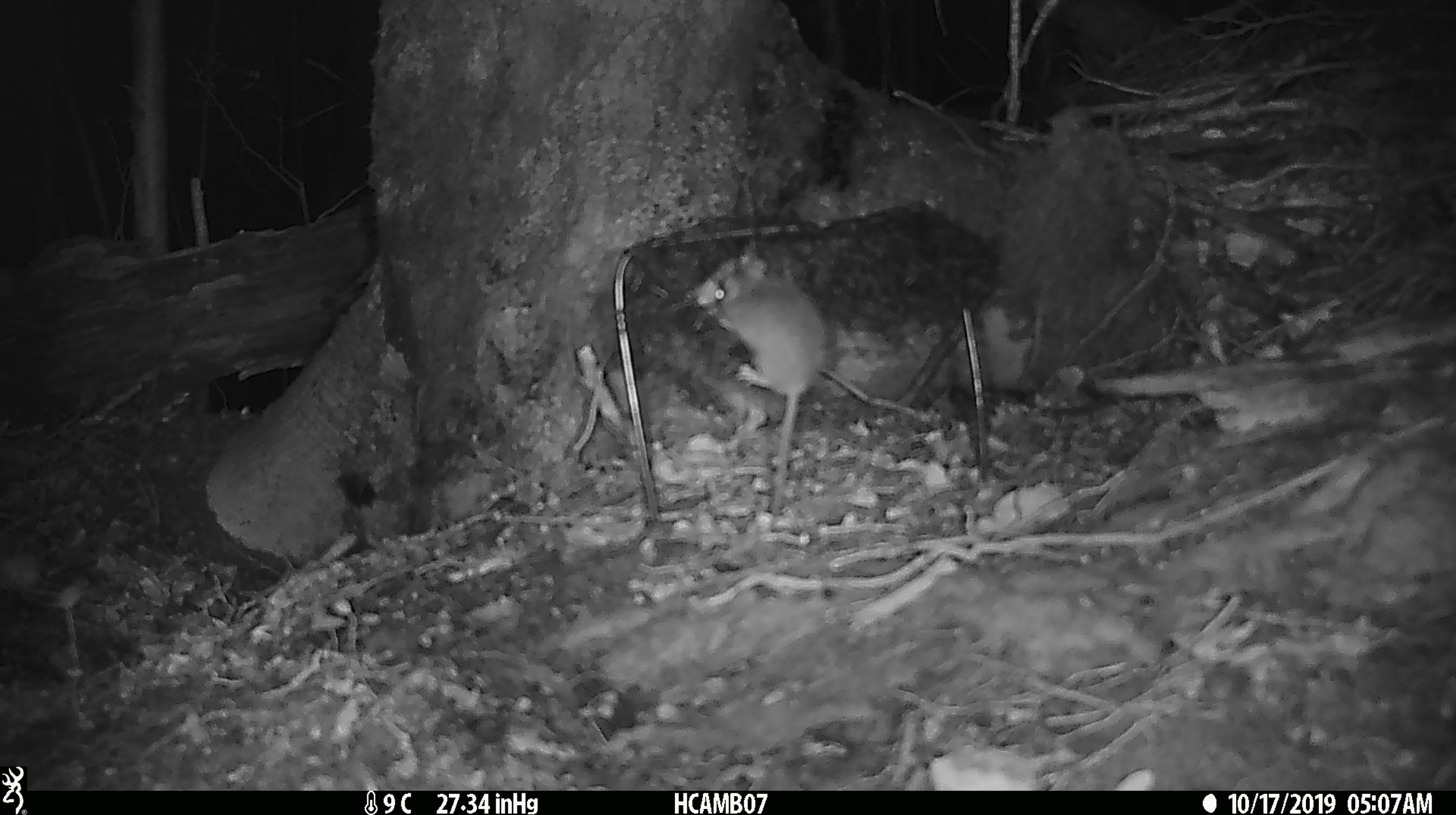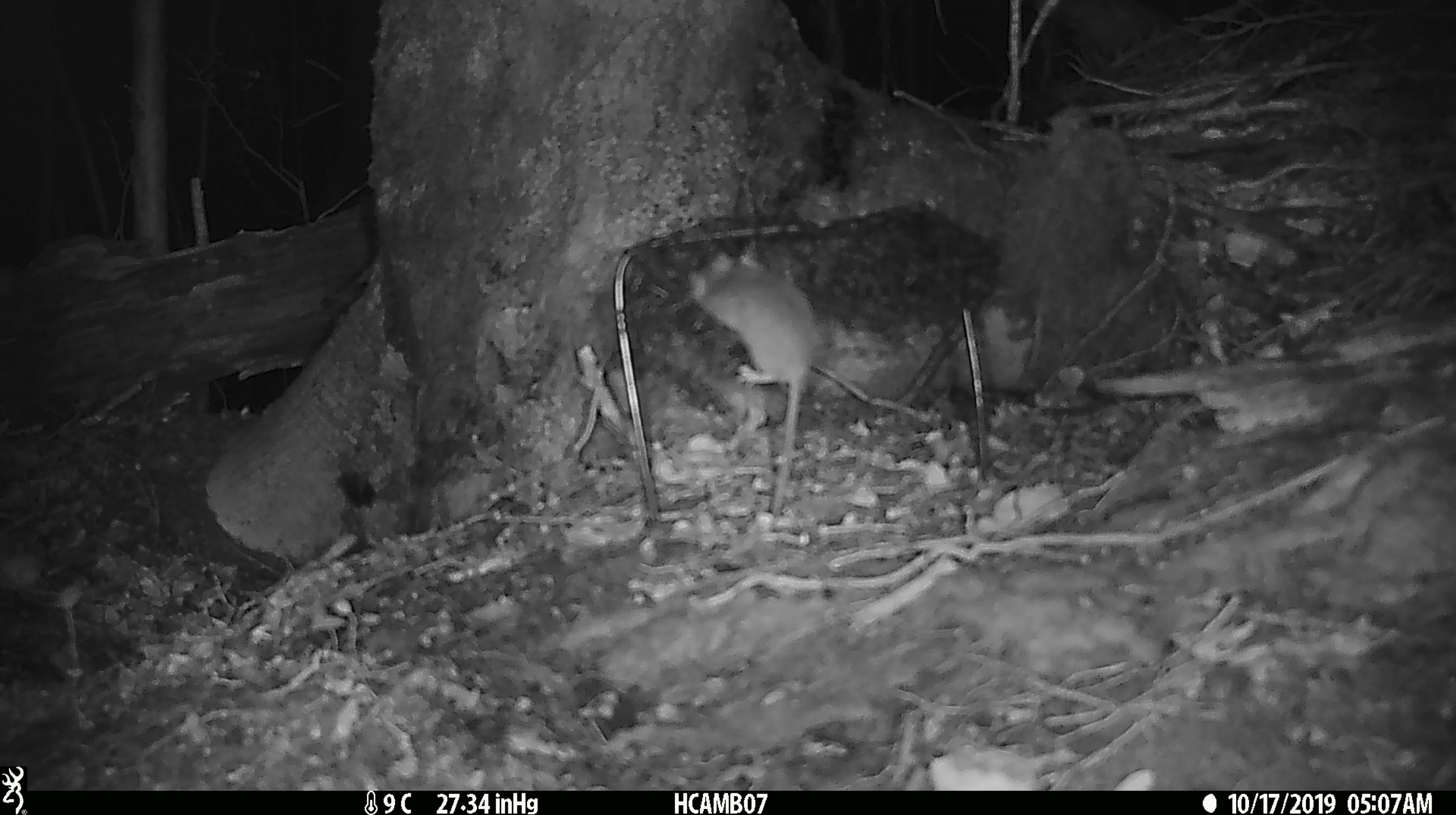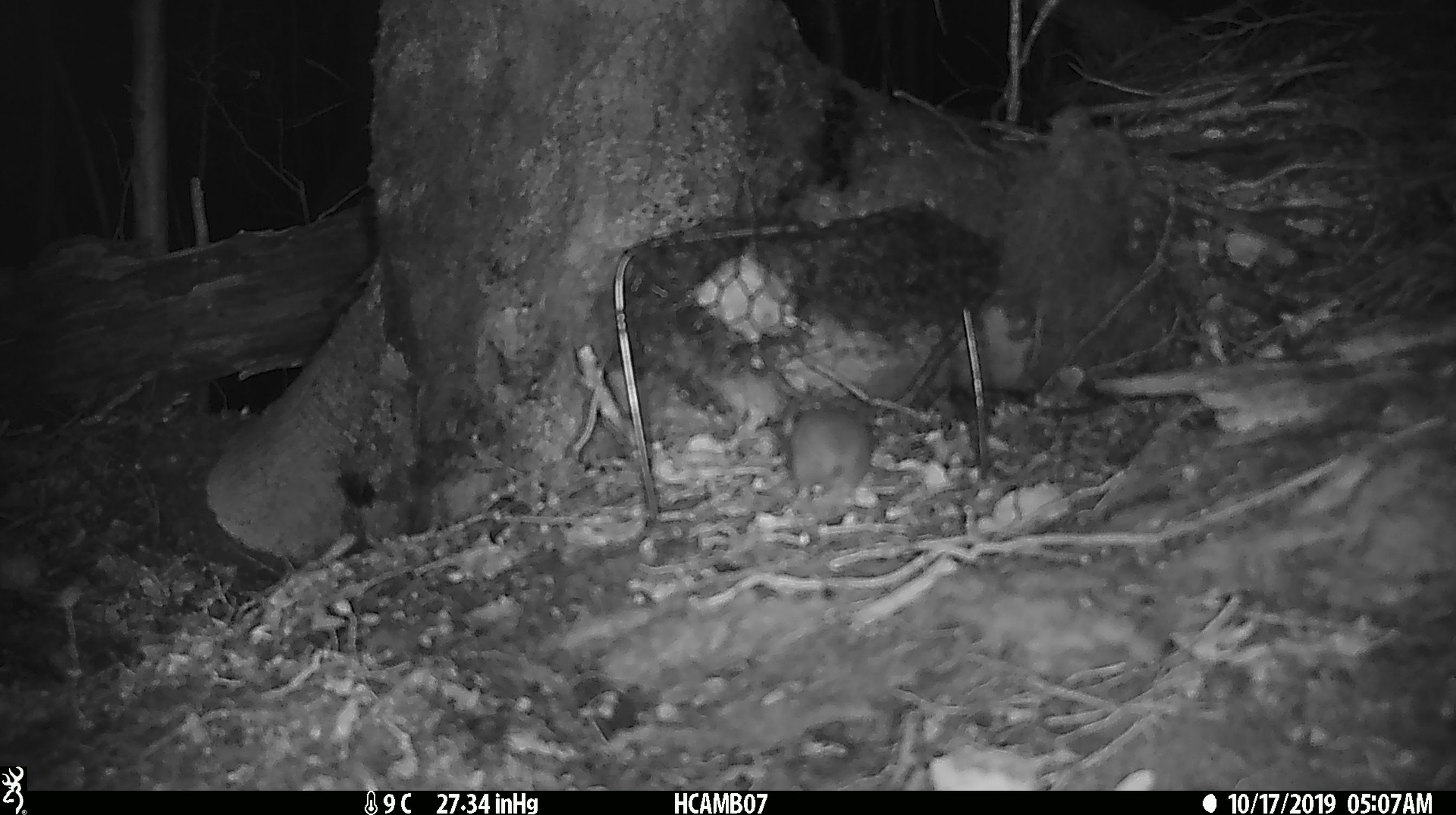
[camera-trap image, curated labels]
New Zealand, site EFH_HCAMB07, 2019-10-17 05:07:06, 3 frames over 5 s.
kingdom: Animalia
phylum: Chordata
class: Mammalia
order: Rodentia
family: Muridae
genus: Mus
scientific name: Mus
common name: mouse